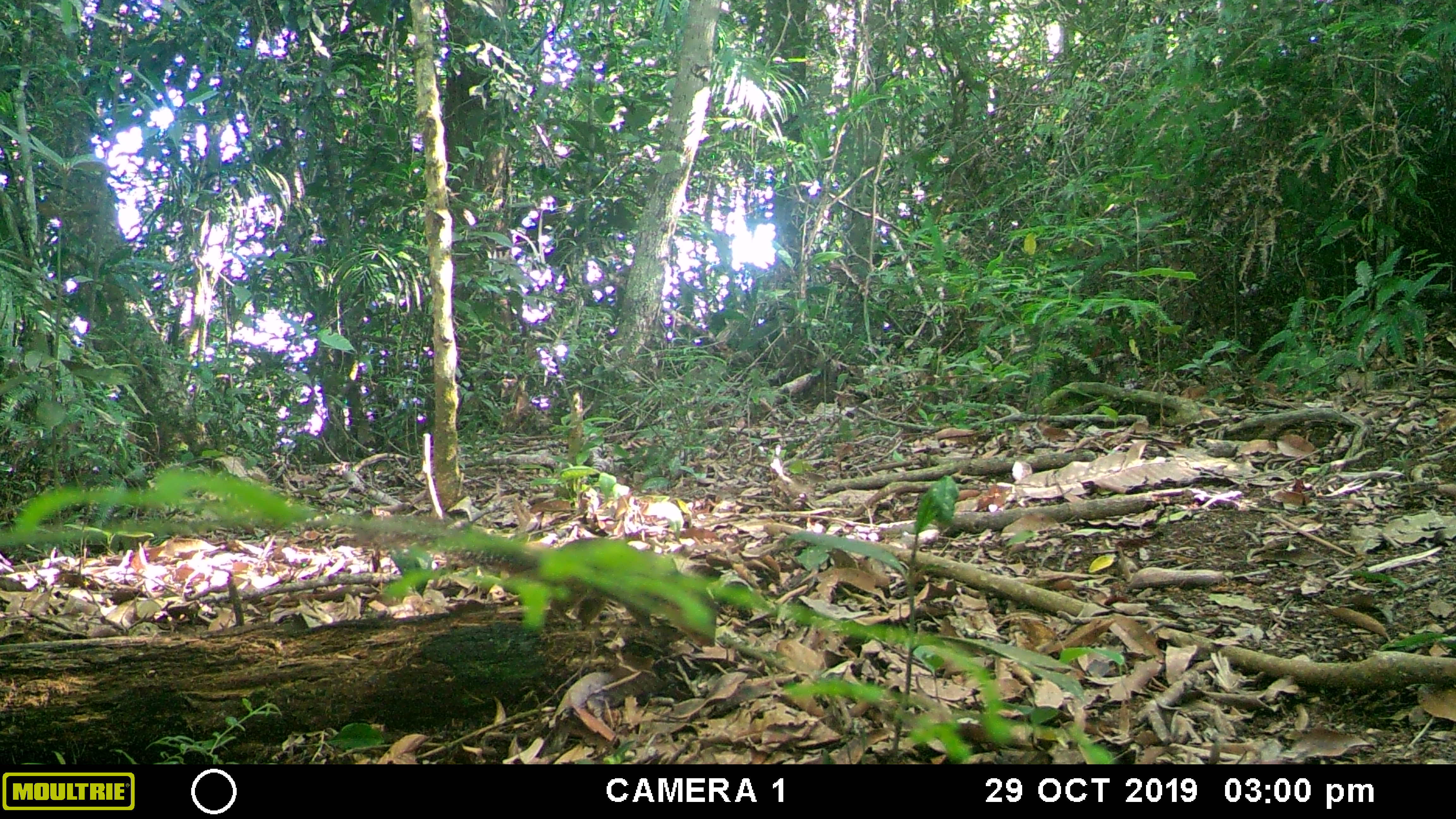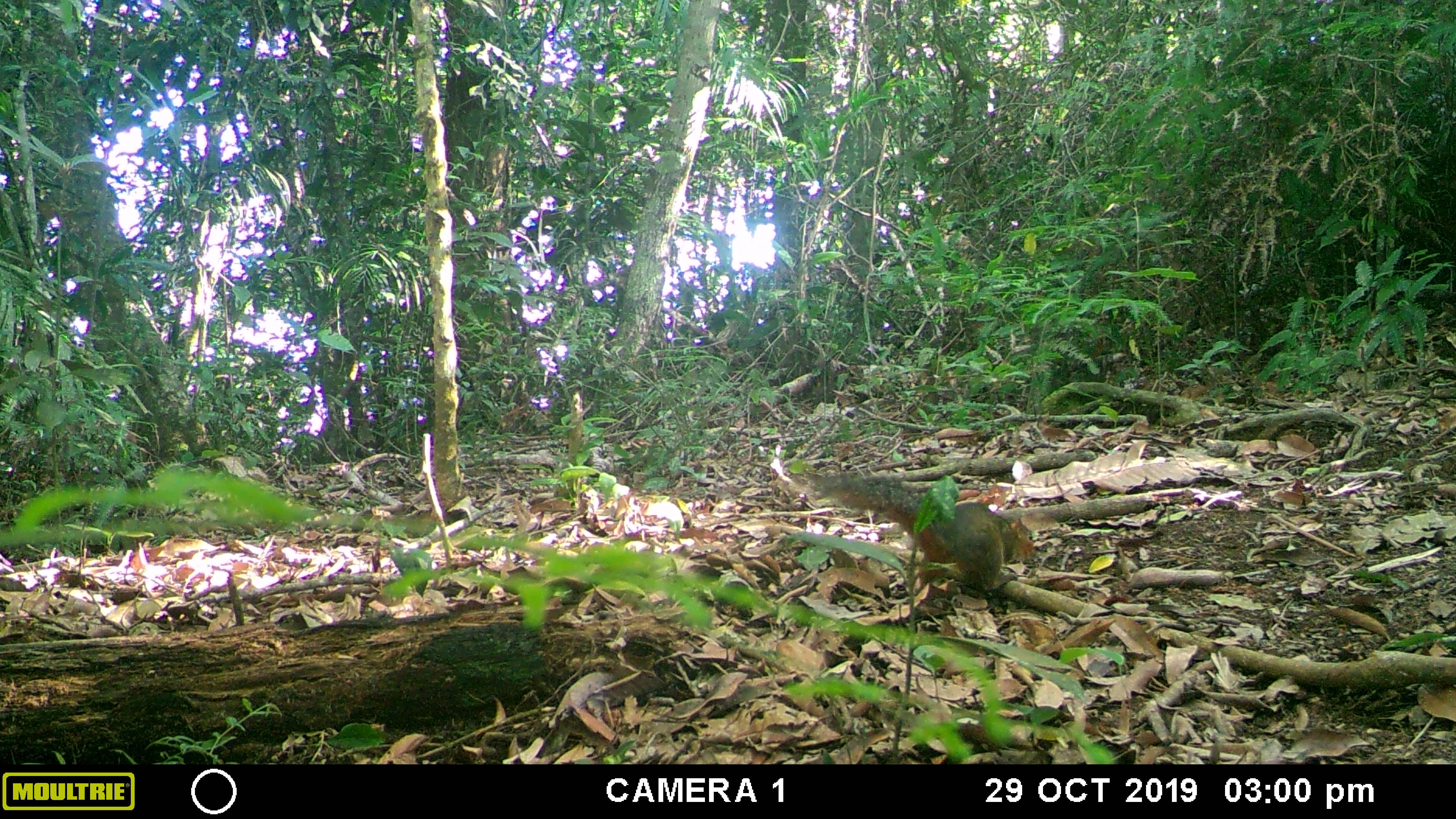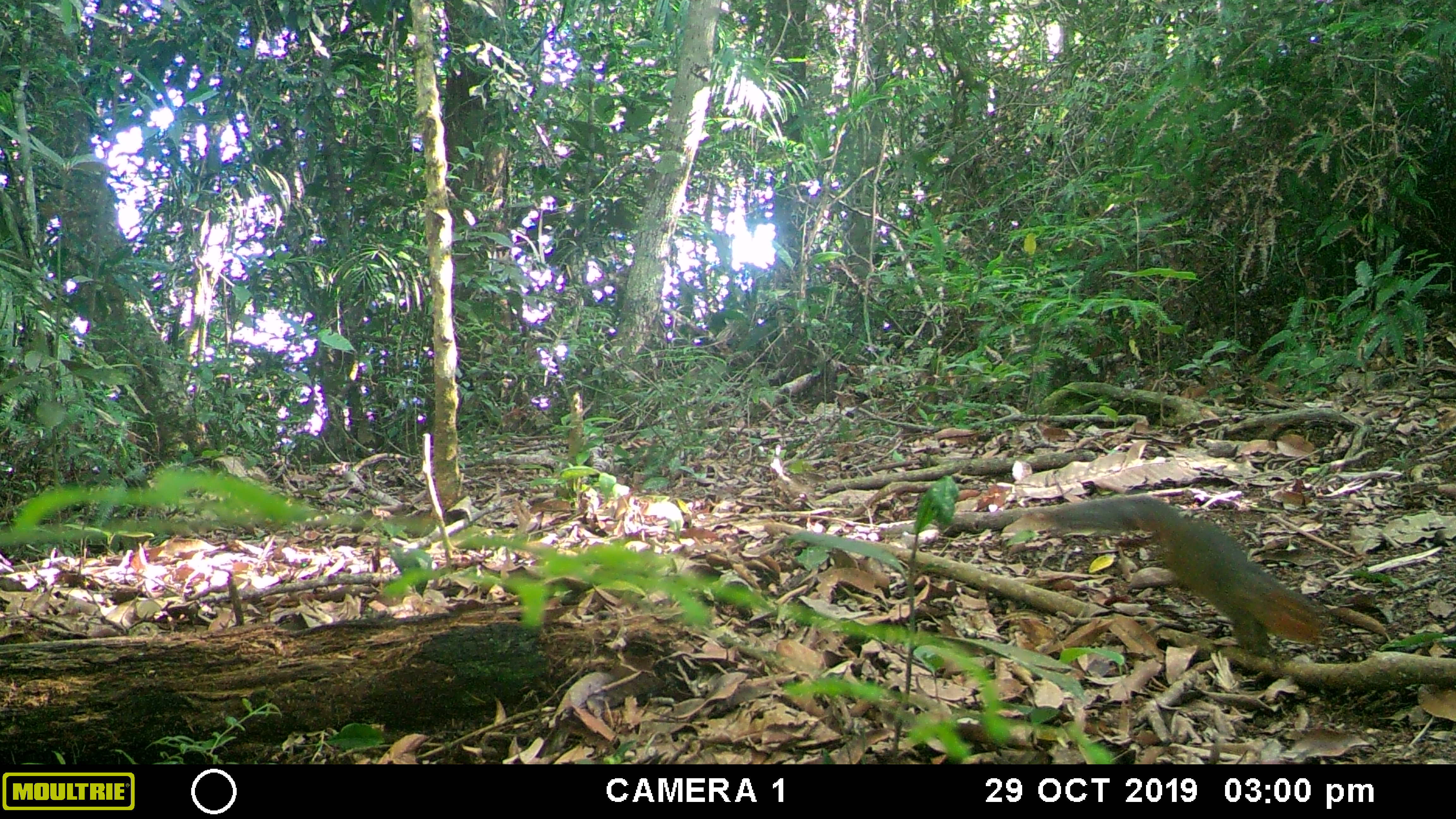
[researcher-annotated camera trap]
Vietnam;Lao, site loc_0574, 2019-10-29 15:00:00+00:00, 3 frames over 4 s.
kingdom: Animalia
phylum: Chordata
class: Mammalia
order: Rodentia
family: Sciuridae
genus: Dremomys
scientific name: Dremomys rufigenis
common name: red-cheeked squirrel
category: red cheeked squirrel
Red cheeked squirrel (red-cheeked squirrel) (Dremomys rufigenis). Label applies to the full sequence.